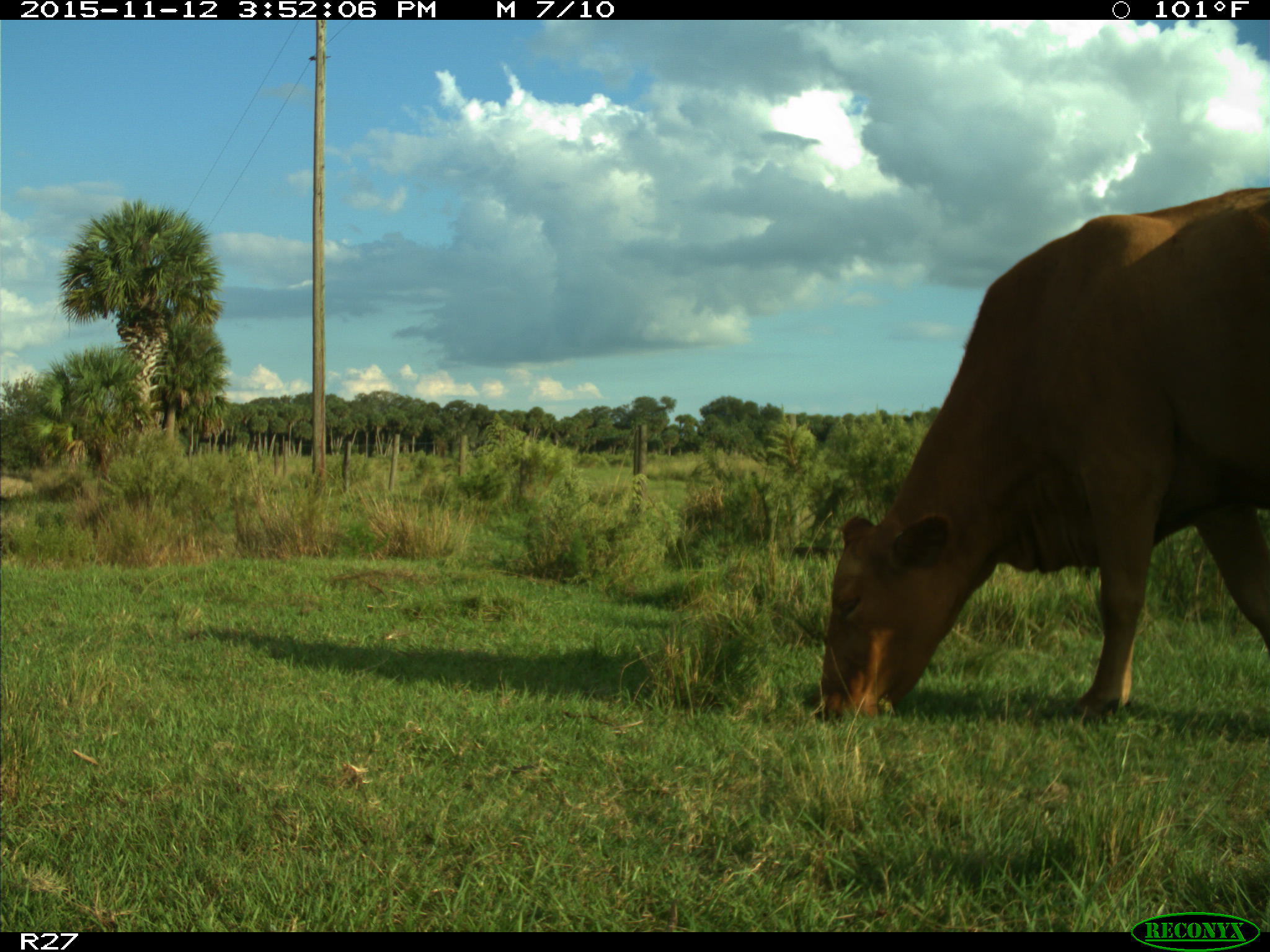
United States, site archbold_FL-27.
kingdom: Animalia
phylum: Chordata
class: Mammalia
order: Artiodactyla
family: Bovidae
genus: Bos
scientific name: Bos taurus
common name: domestic cow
Bos taurus (domestic cow).